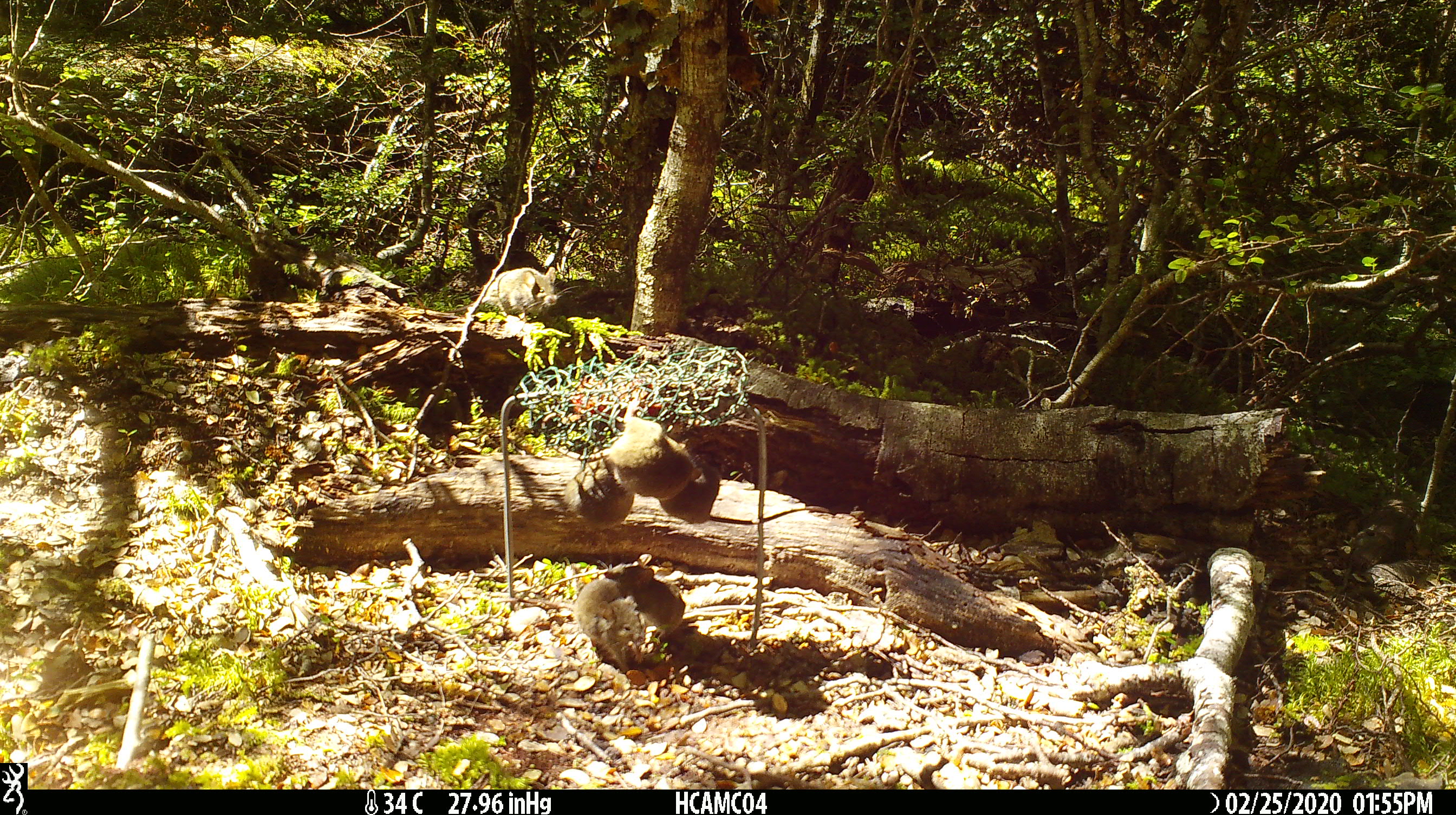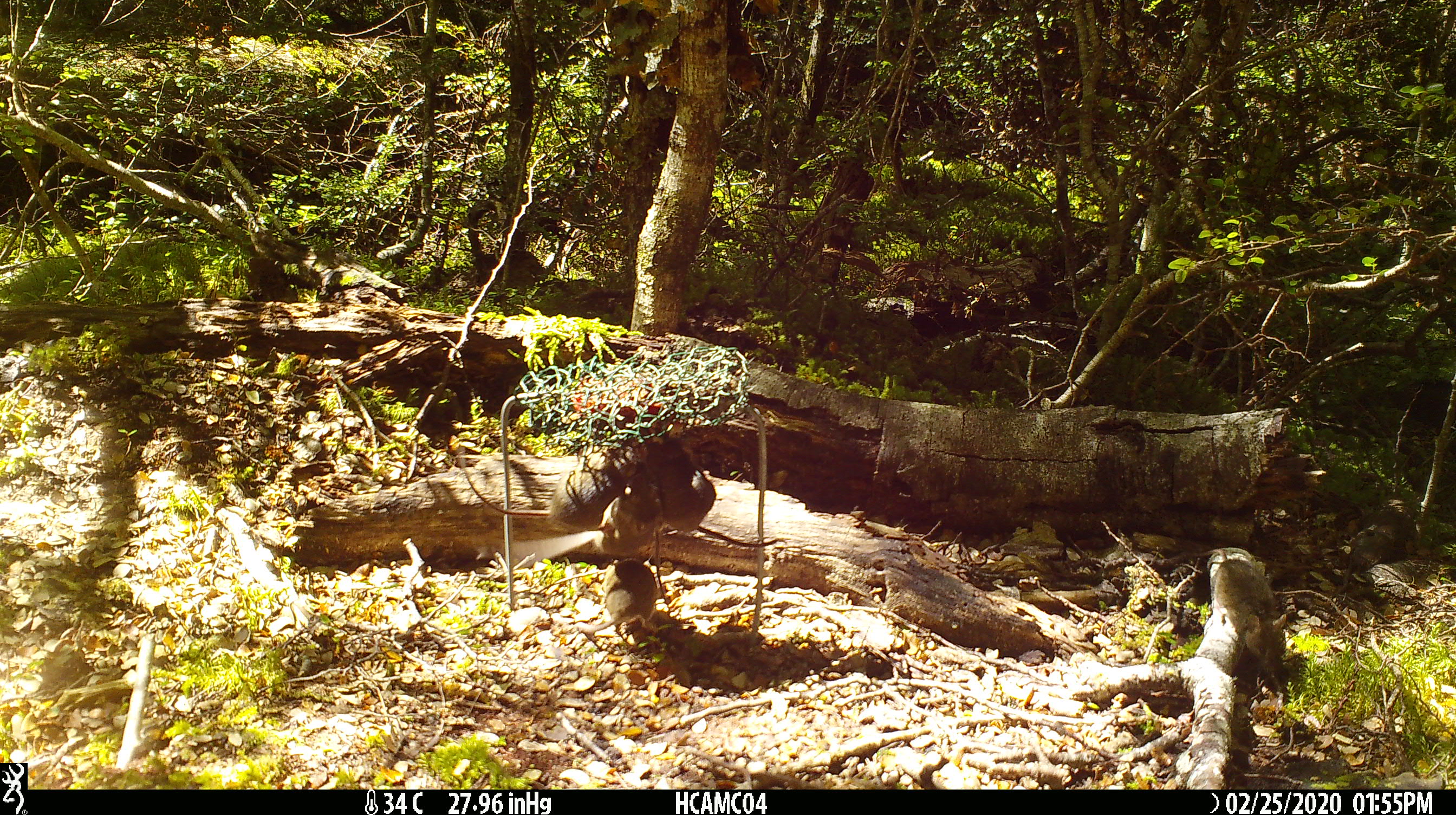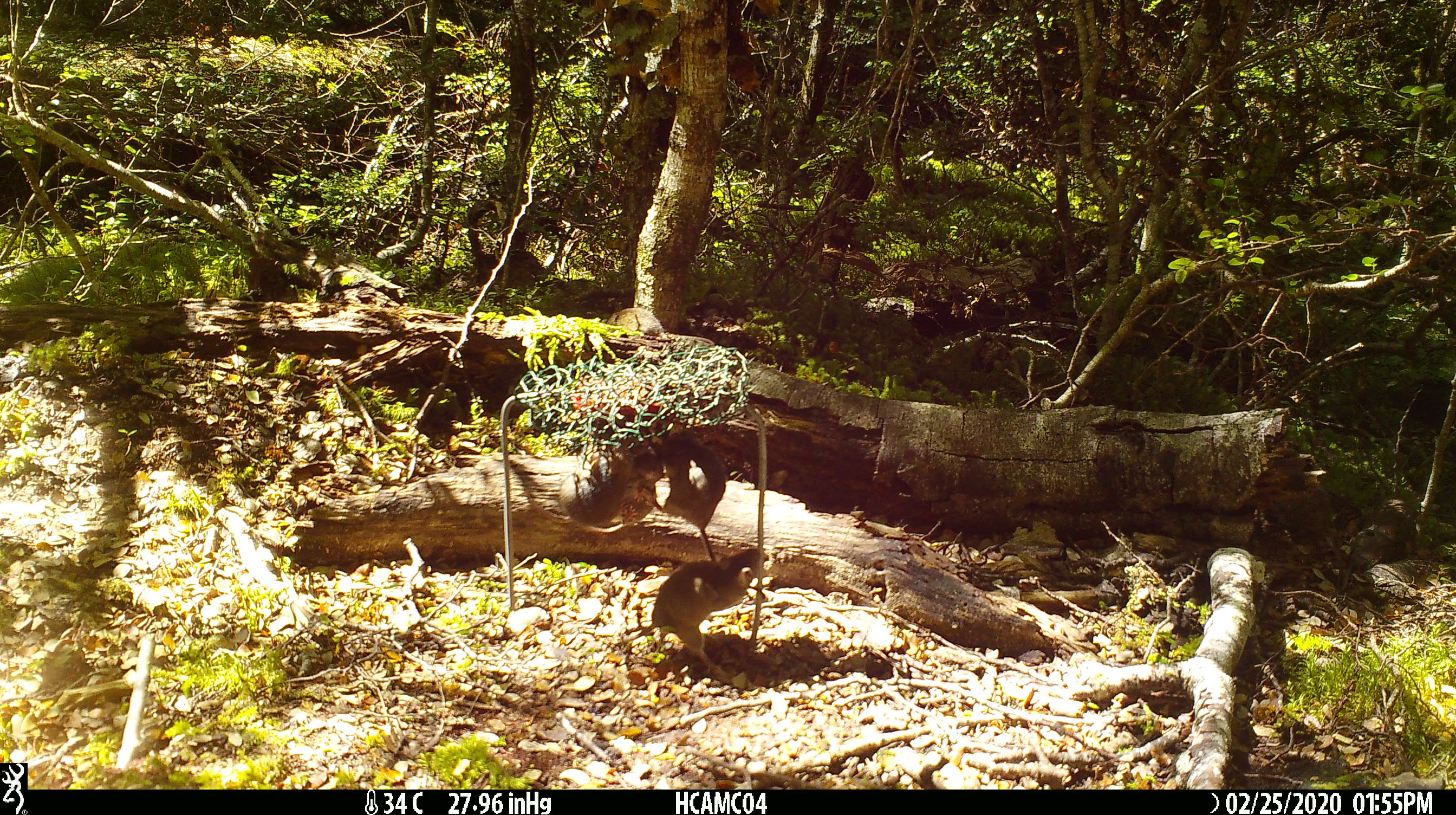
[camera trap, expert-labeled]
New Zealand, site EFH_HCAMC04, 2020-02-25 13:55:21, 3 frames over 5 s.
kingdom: Animalia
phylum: Chordata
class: Mammalia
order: Rodentia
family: Muridae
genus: Mus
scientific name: Mus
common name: mouse